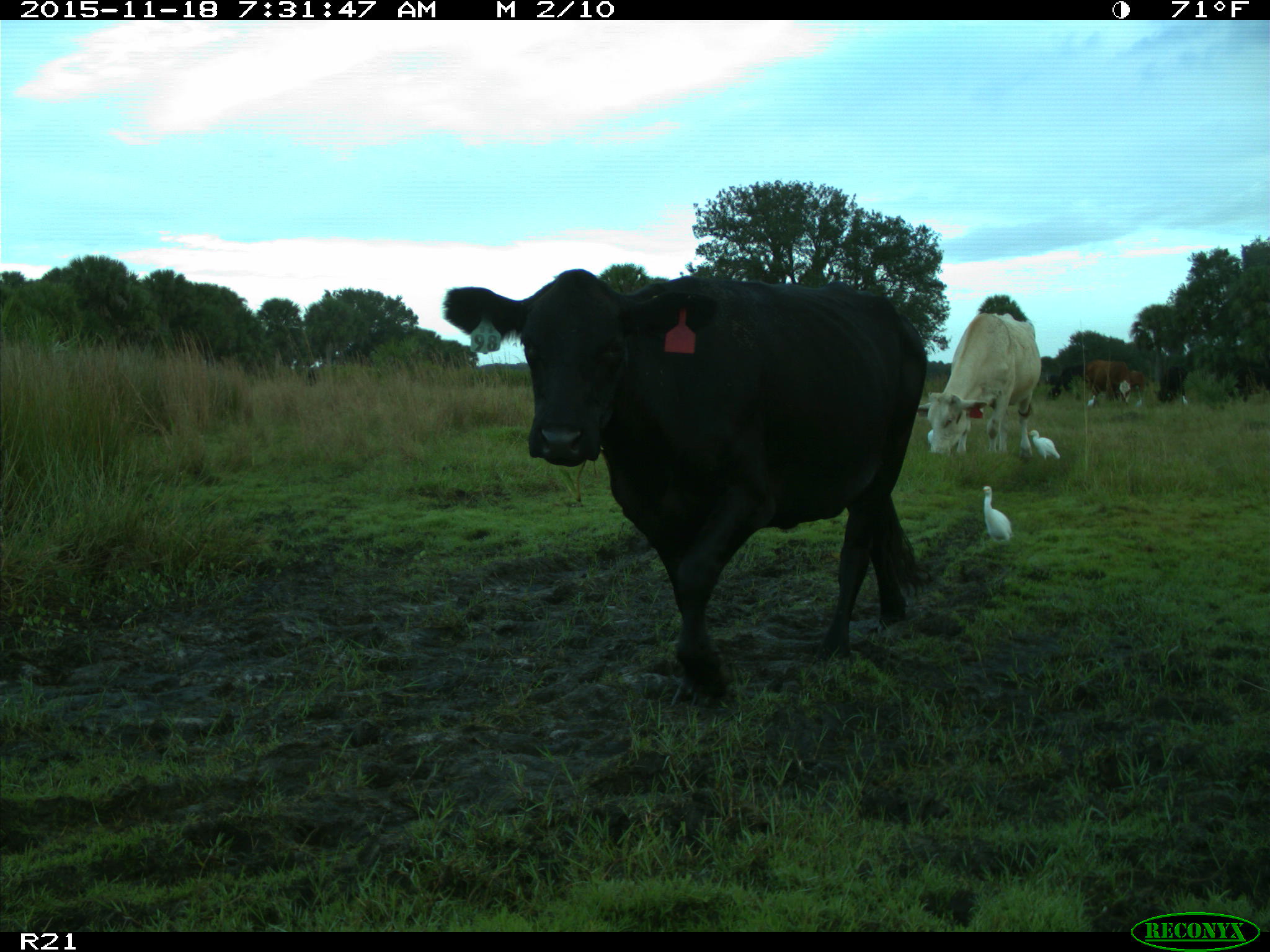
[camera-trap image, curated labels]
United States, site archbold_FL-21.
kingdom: Animalia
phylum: Chordata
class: Mammalia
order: Artiodactyla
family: Bovidae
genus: Bos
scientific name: Bos taurus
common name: domestic cow